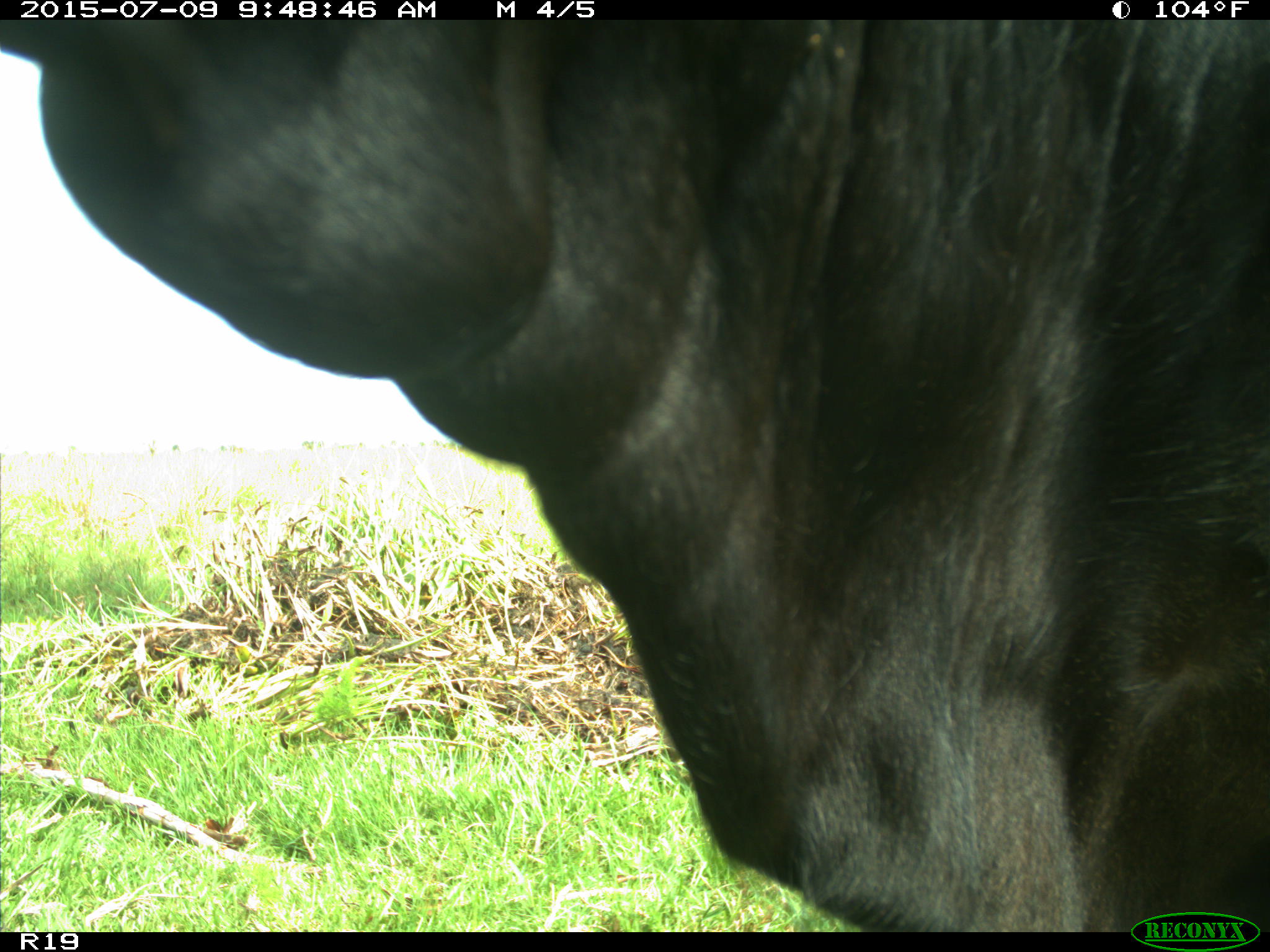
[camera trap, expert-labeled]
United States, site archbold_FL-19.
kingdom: Animalia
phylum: Chordata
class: Mammalia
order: Artiodactyla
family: Bovidae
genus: Bos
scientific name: Bos taurus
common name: domestic cow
Bos taurus (domestic cow).